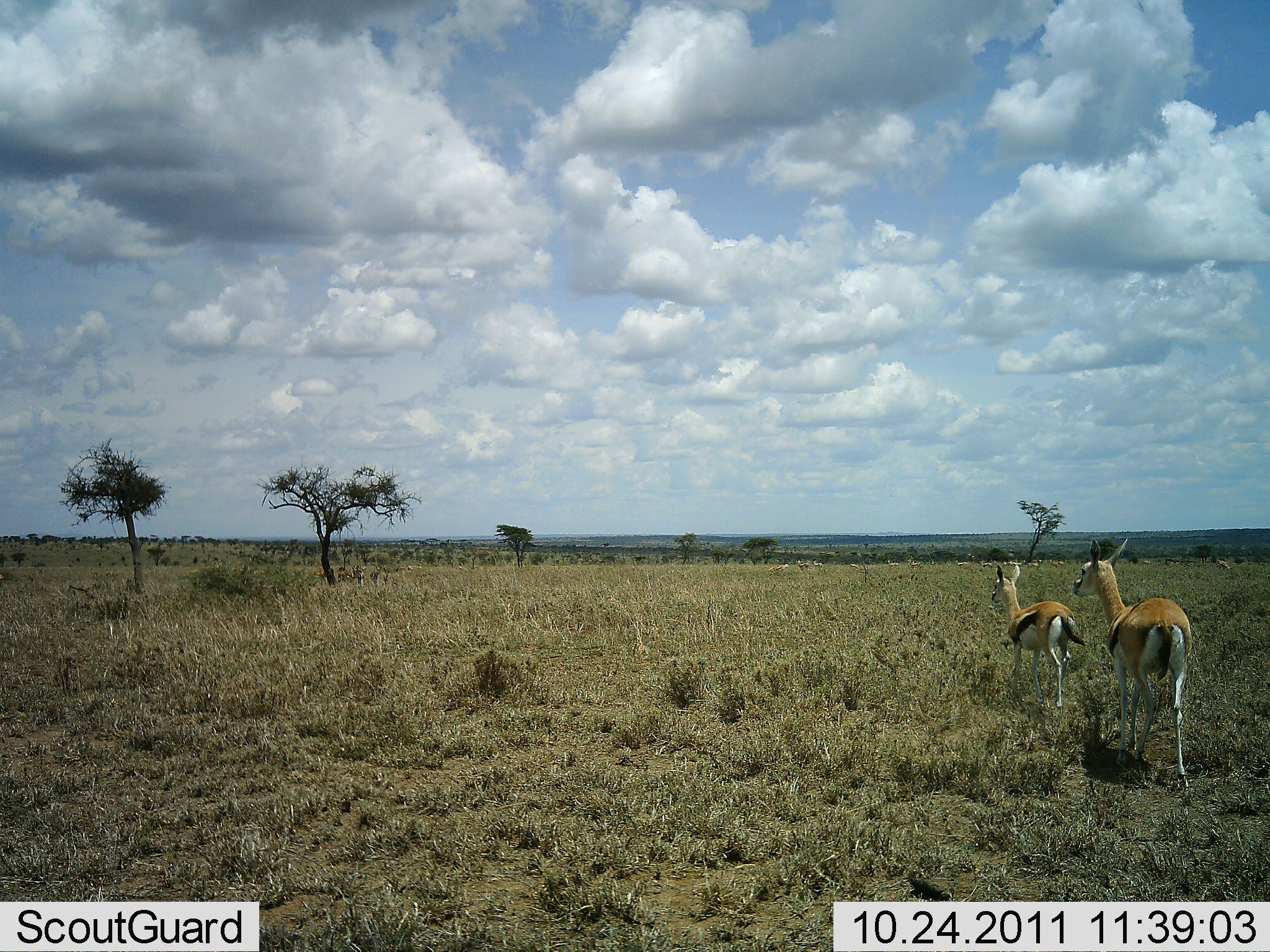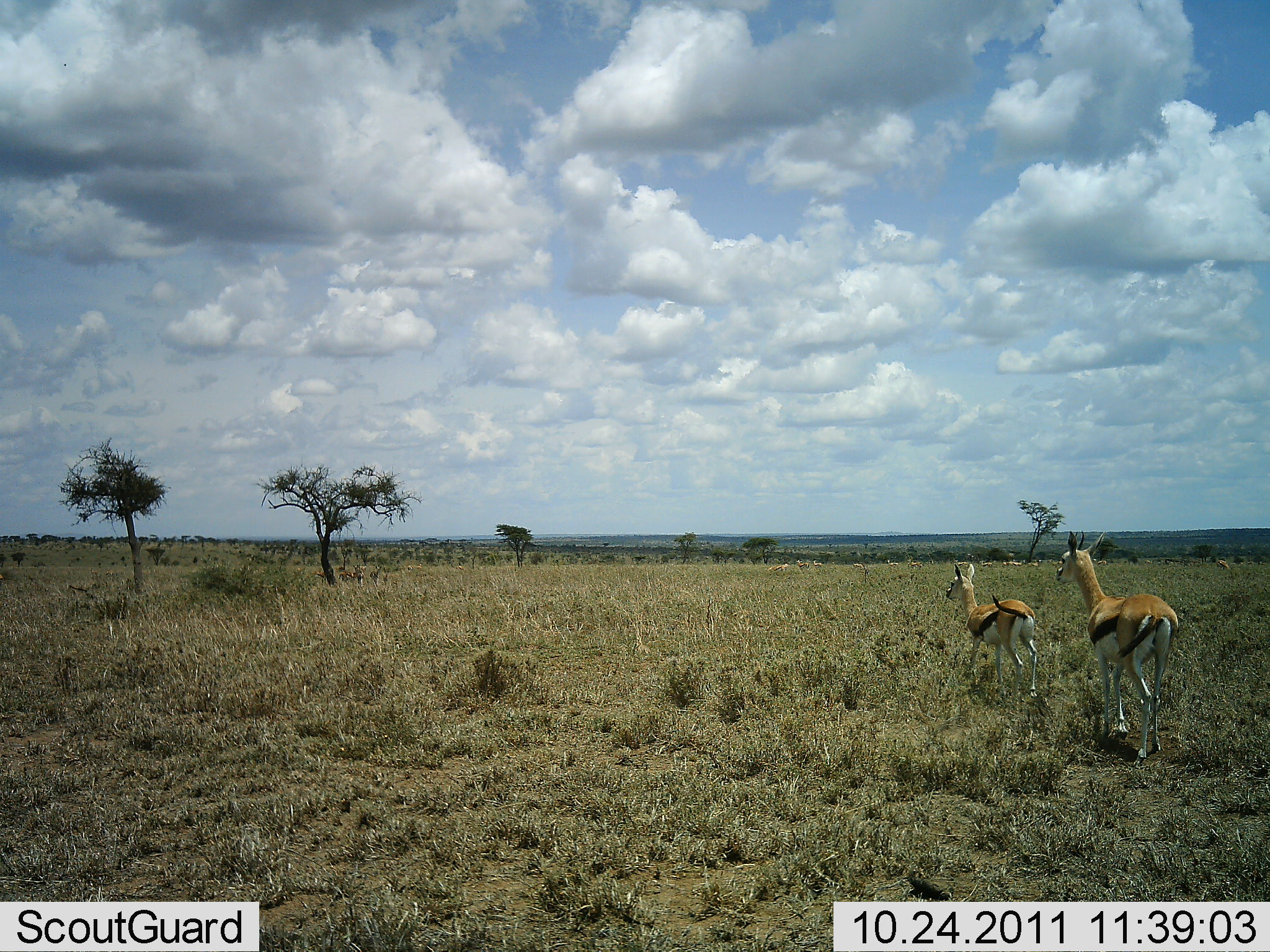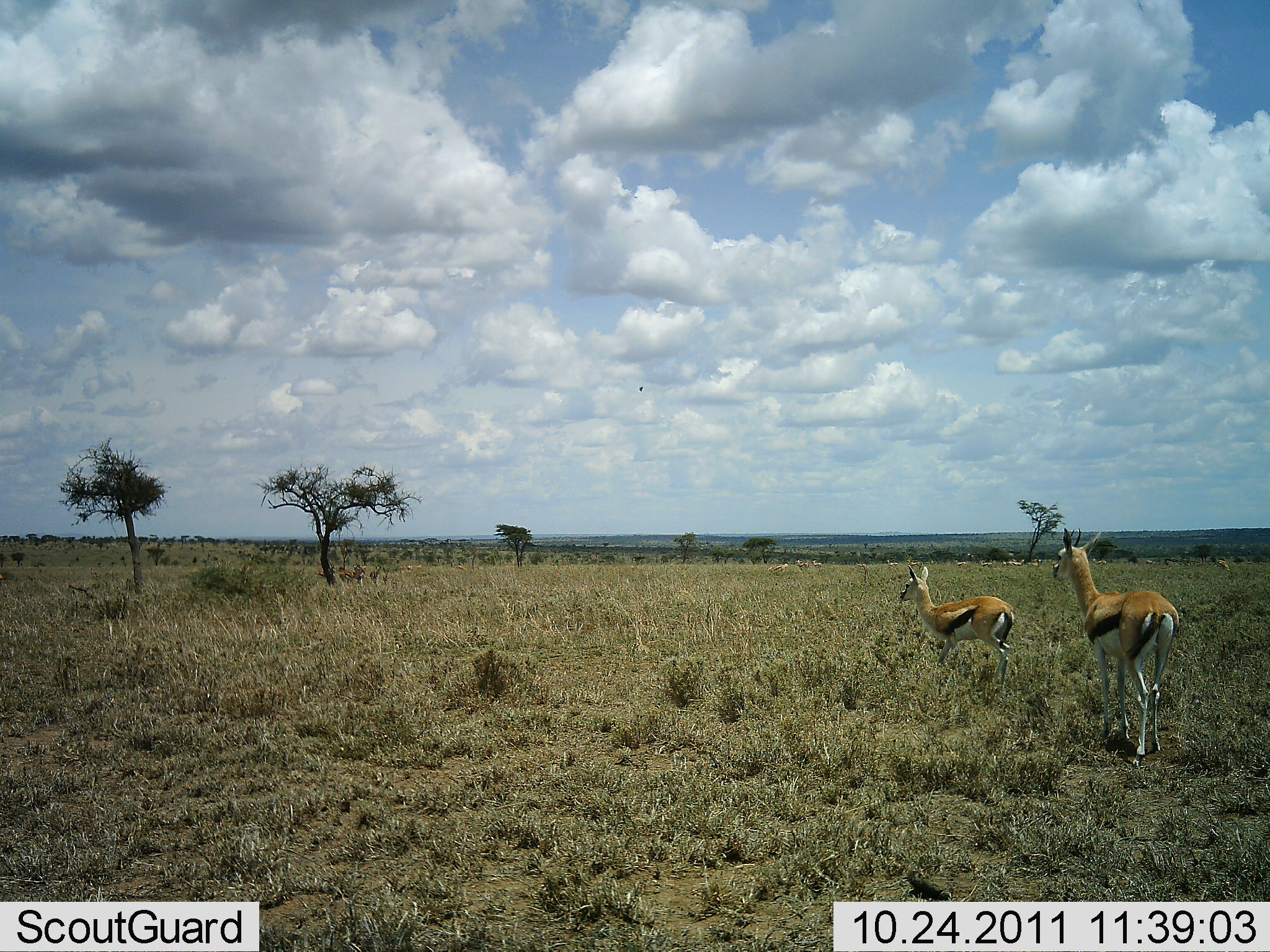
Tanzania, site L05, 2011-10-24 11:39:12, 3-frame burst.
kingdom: Animalia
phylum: Chordata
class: Mammalia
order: Artiodactyla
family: Bovidae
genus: Eudorcas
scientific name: Eudorcas thomsonii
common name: thomson's gazelle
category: gazellethomsons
Gazellethomsons (thomson's gazelle) (Eudorcas thomsonii), count 2. Behavior (volunteer vote fractions): standing 13%, resting 0%, moving 93%, interacting 0%. Young present (vote fraction): 13%. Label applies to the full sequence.